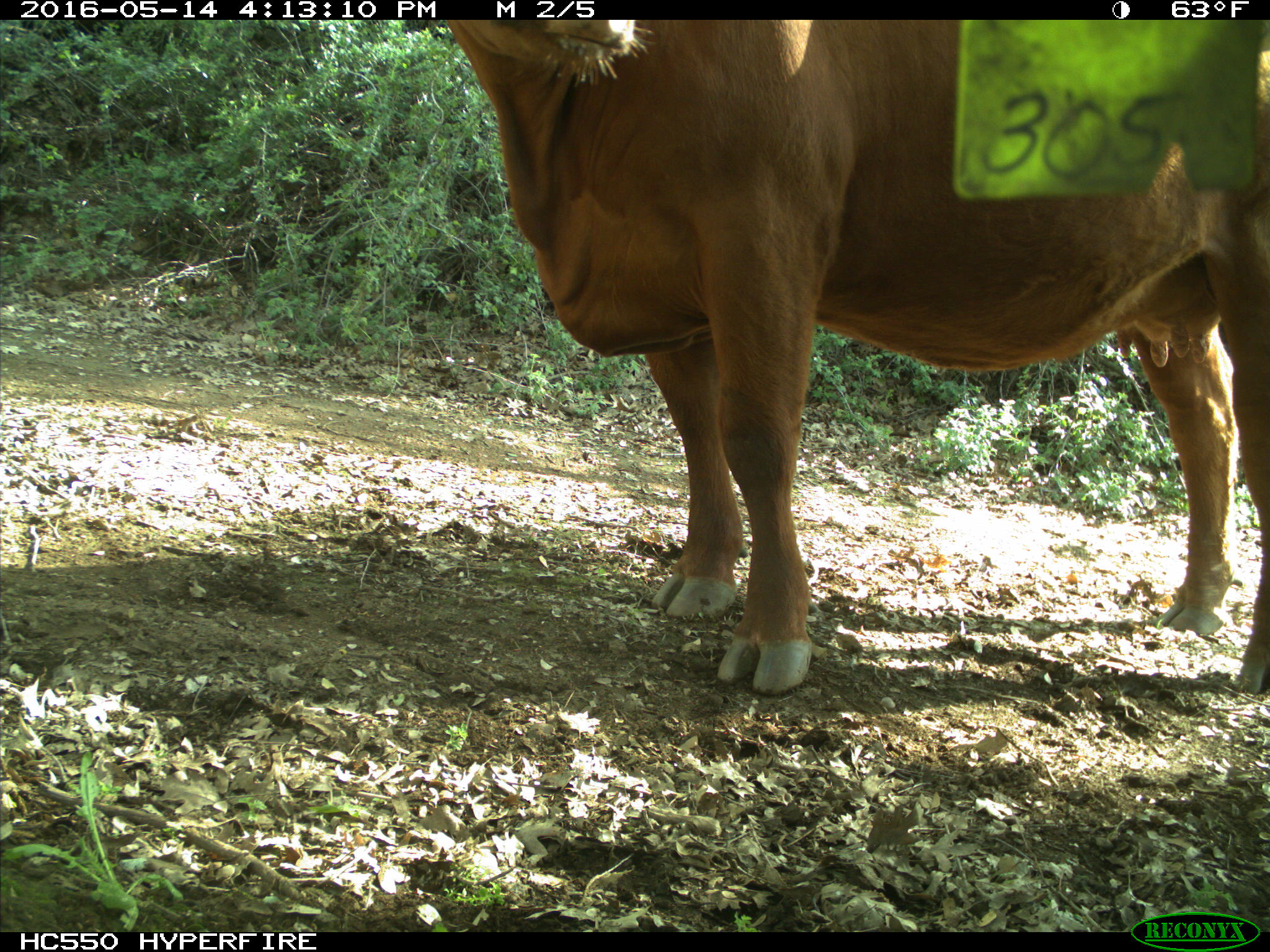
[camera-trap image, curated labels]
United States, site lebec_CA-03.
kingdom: Animalia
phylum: Chordata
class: Mammalia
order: Artiodactyla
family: Bovidae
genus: Bos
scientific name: Bos taurus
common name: domestic cow